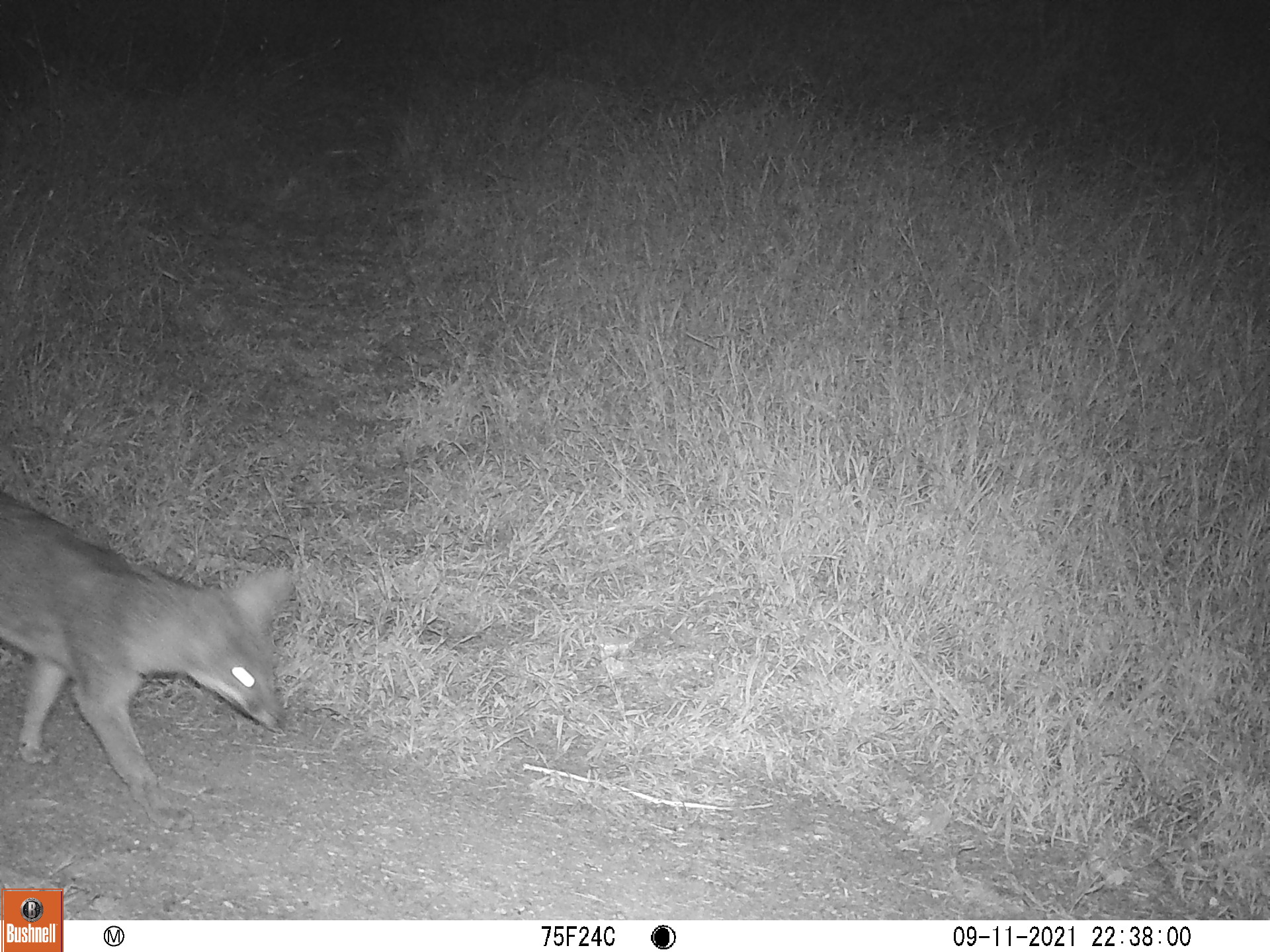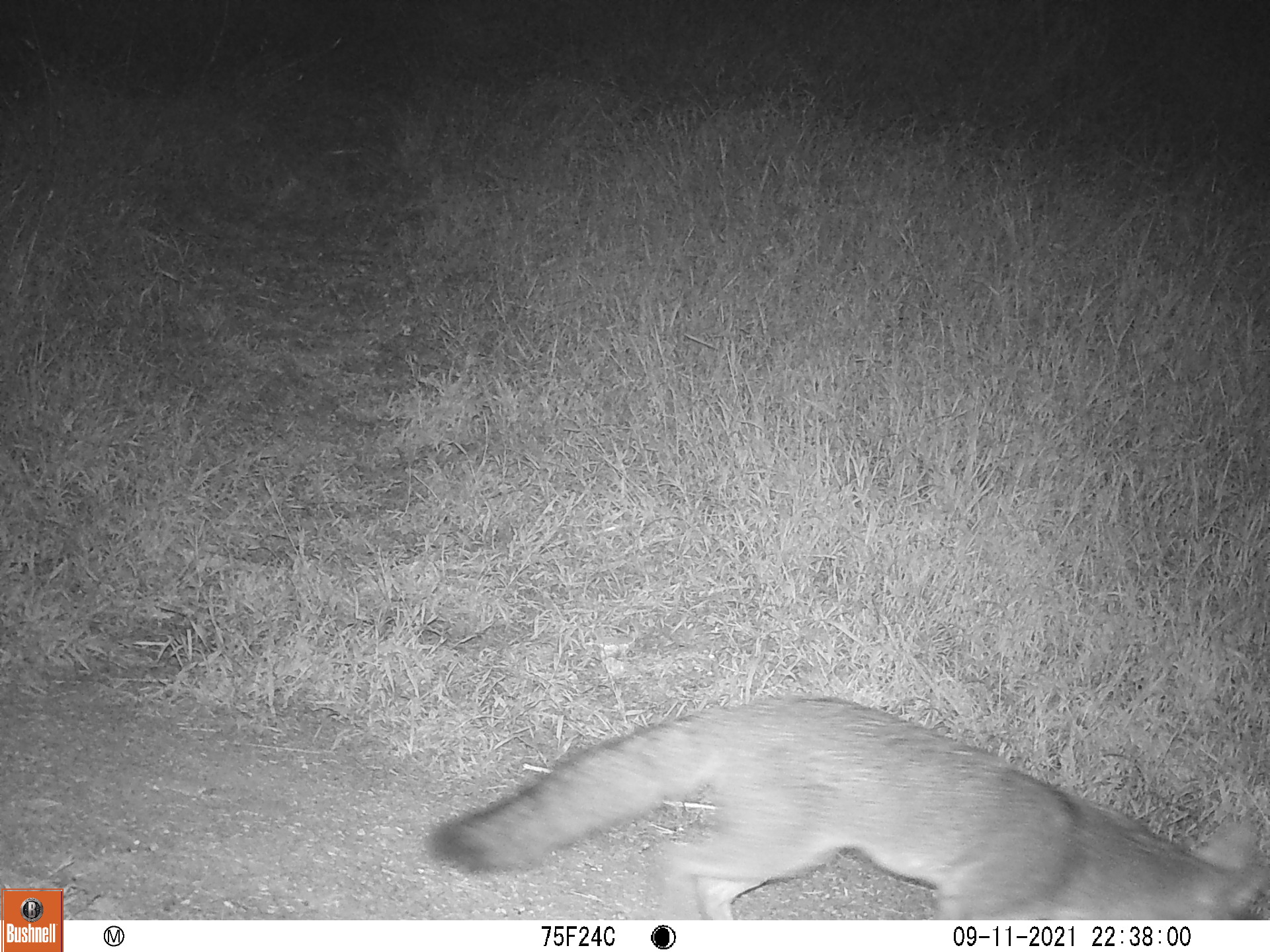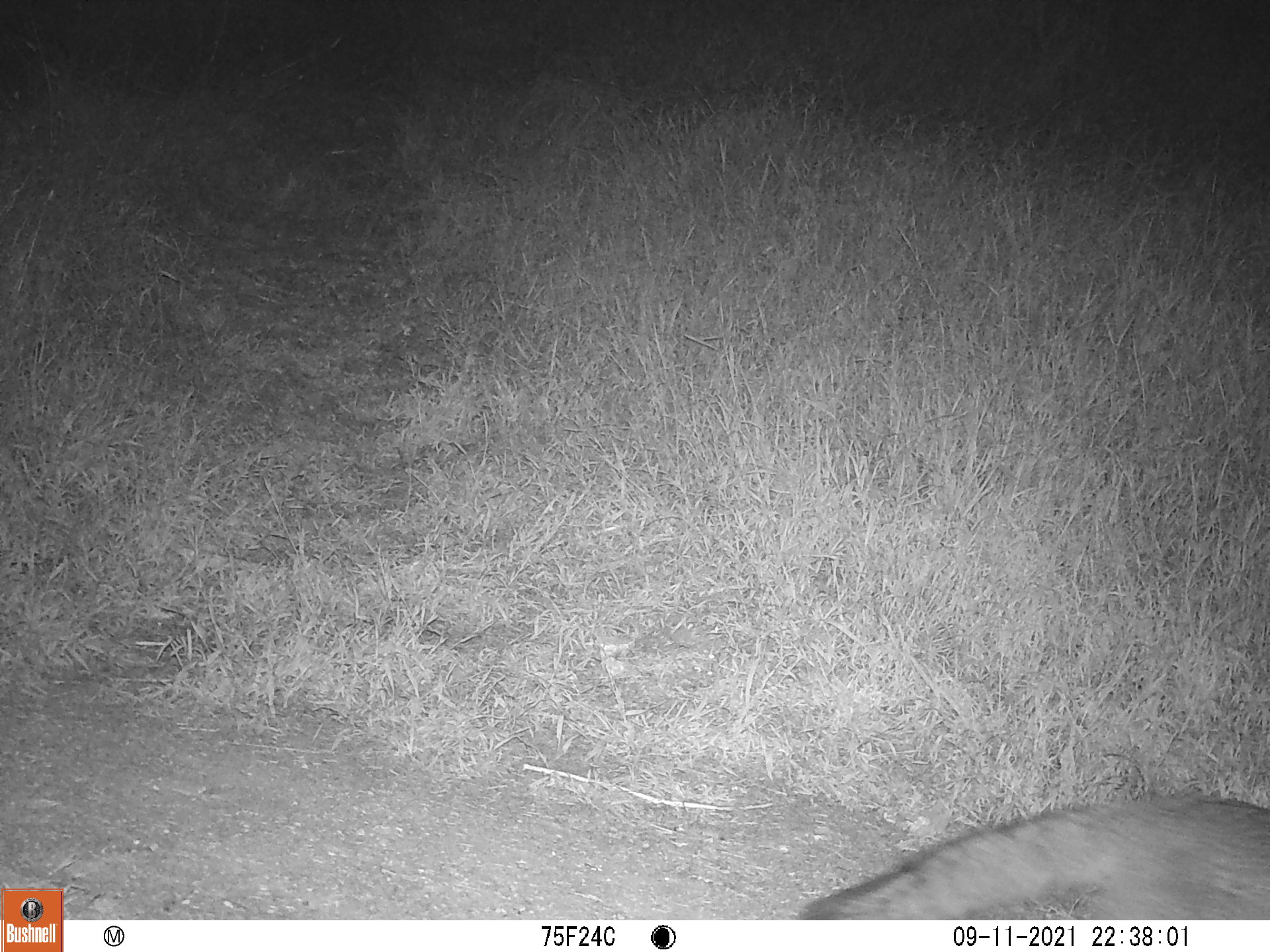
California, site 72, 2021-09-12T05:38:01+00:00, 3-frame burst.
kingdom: Animalia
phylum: Chordata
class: Mammalia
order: Carnivora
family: Canidae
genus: Urocyon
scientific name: Urocyon cinereoargenteus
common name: gray fox